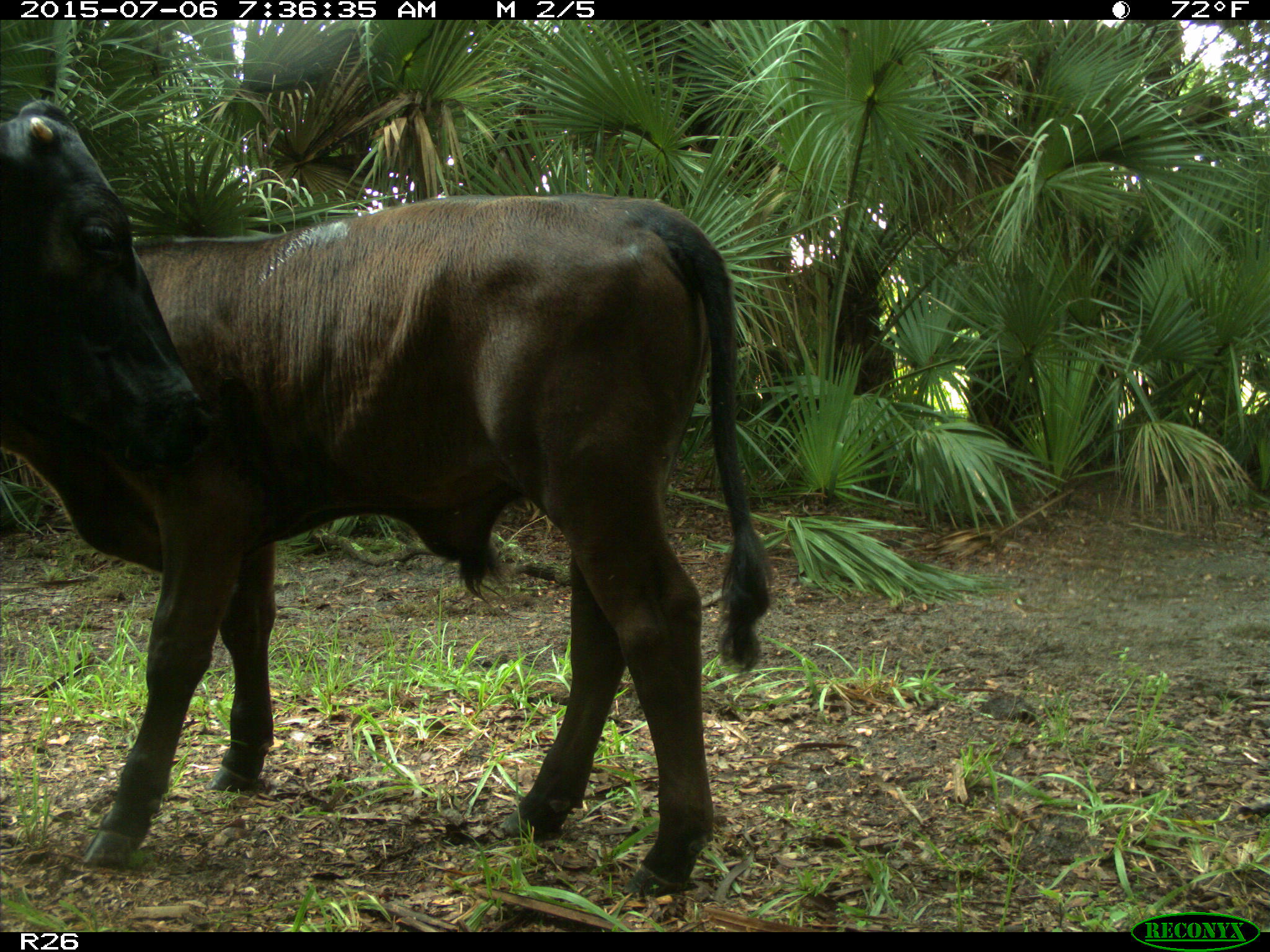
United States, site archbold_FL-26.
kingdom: Animalia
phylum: Chordata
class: Mammalia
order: Artiodactyla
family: Bovidae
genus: Bos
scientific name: Bos taurus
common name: domestic cow